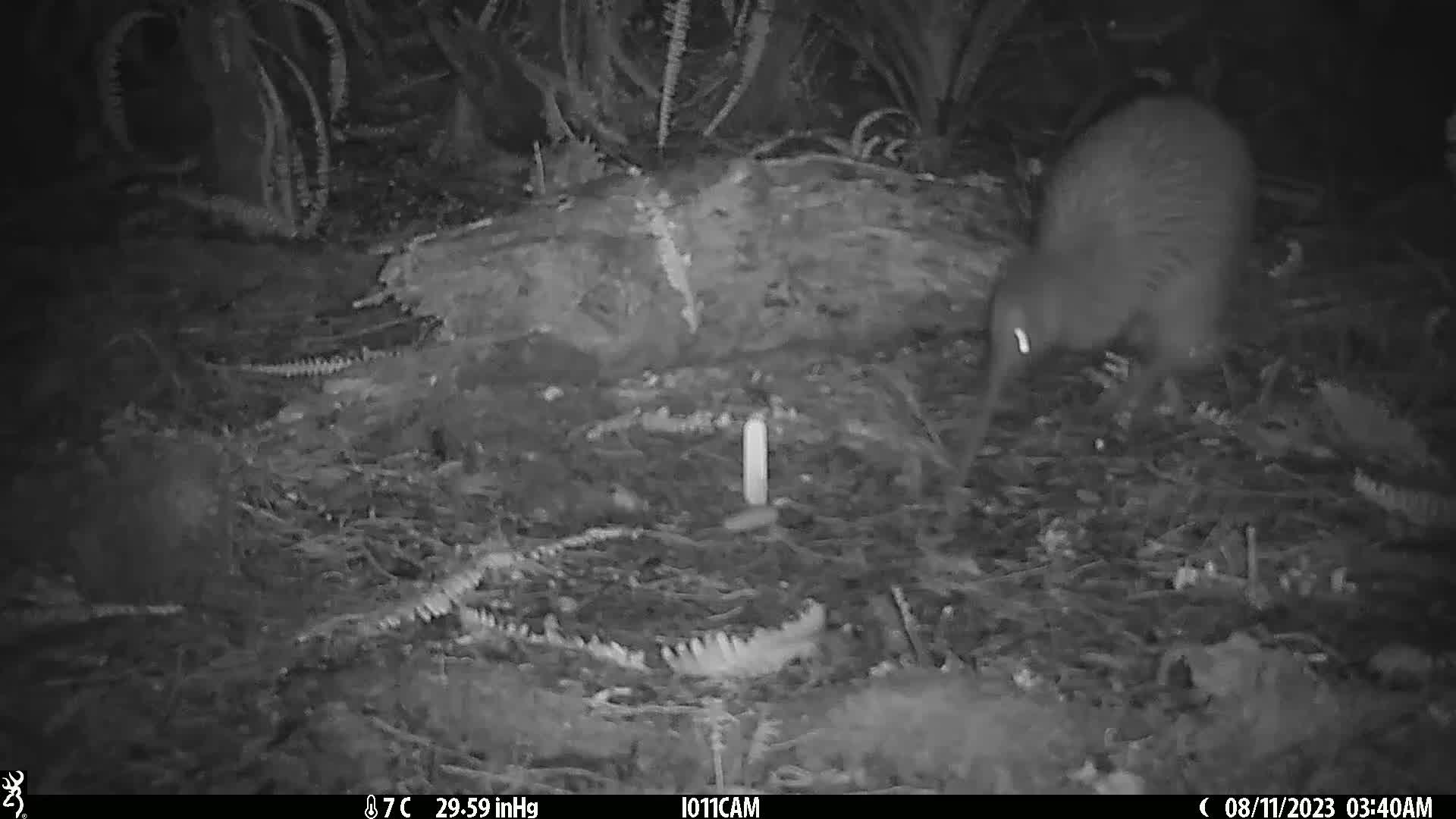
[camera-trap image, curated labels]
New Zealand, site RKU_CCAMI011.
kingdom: Animalia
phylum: Chordata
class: Aves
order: Apterygiformes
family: Apterygidae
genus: Apteryx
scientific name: Apteryx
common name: kiwi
Kiwi (Apteryx).